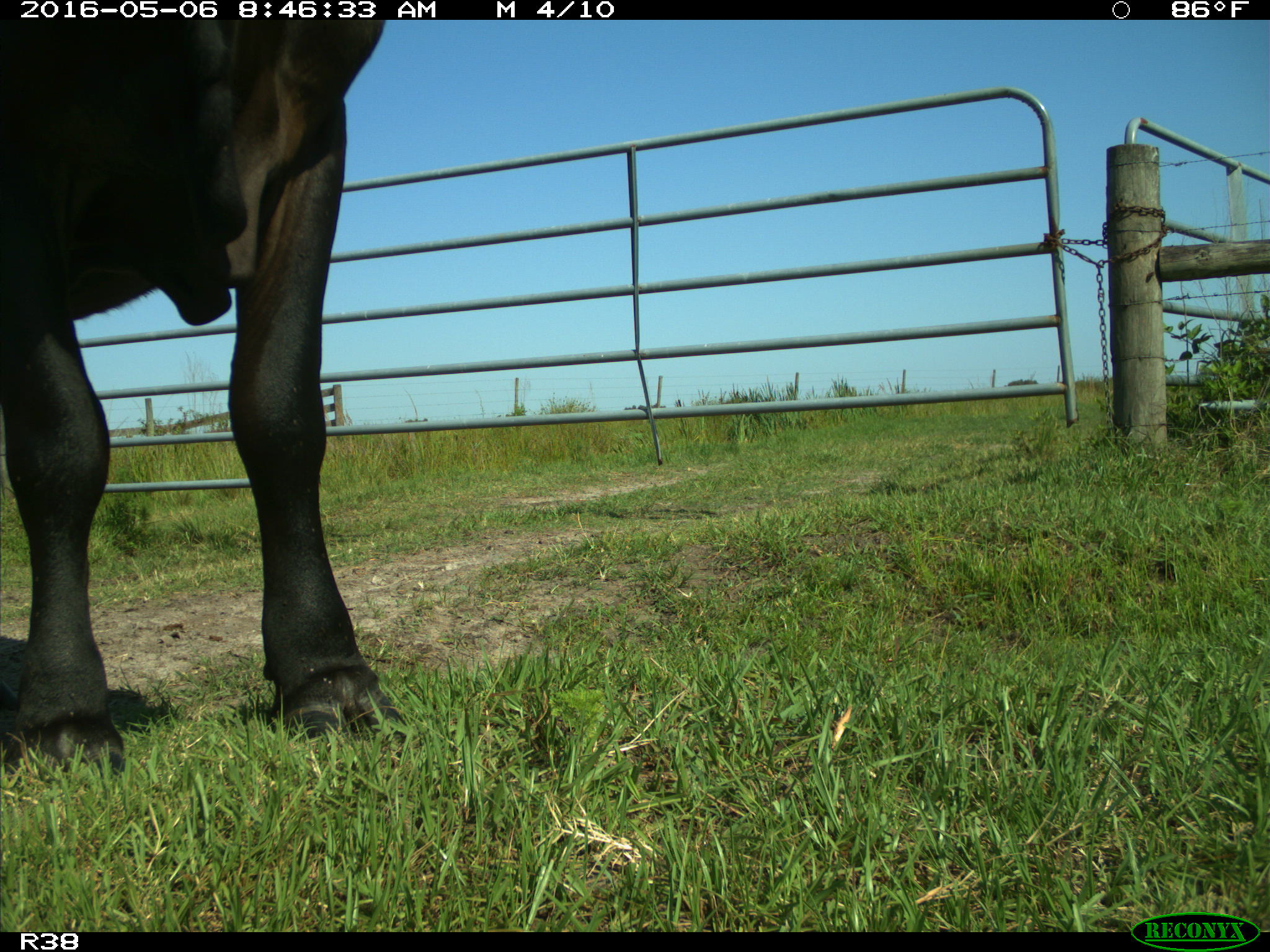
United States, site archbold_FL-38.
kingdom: Animalia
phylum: Chordata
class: Mammalia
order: Artiodactyla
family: Bovidae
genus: Bos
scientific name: Bos taurus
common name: domestic cow